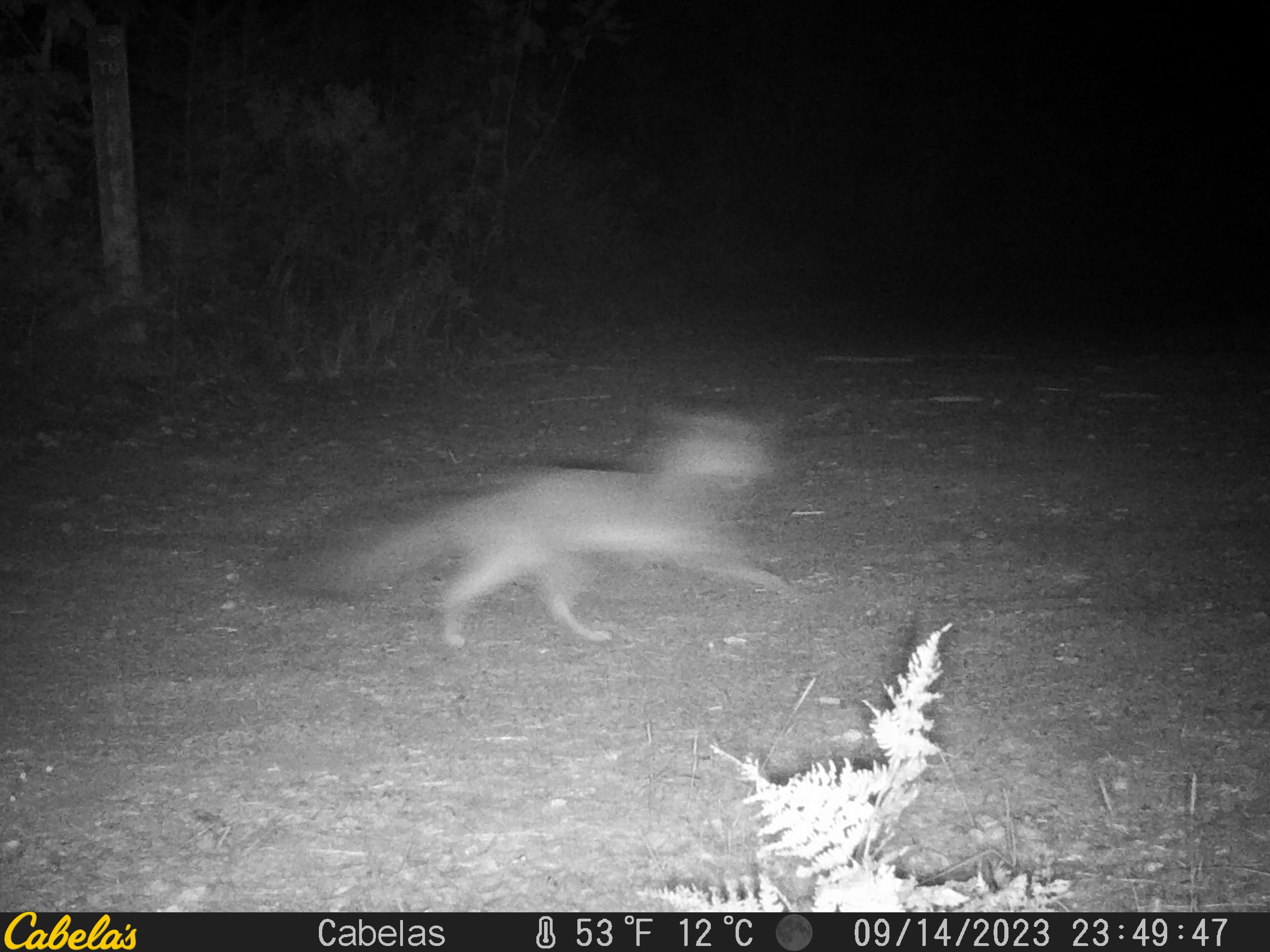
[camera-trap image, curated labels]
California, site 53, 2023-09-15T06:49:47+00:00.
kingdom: Animalia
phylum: Chordata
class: Mammalia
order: Carnivora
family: Canidae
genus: Urocyon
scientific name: Urocyon cinereoargenteus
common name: gray fox